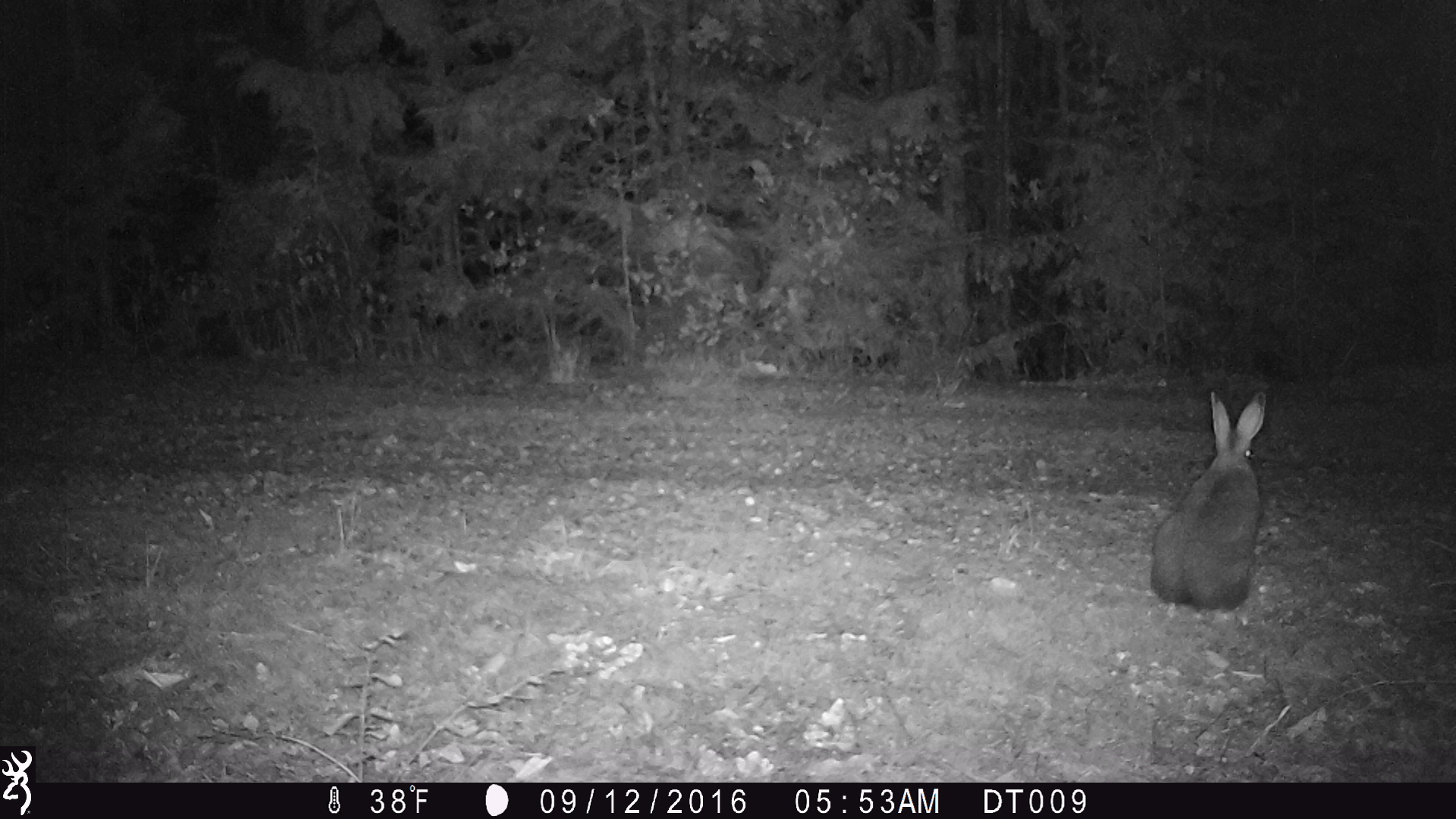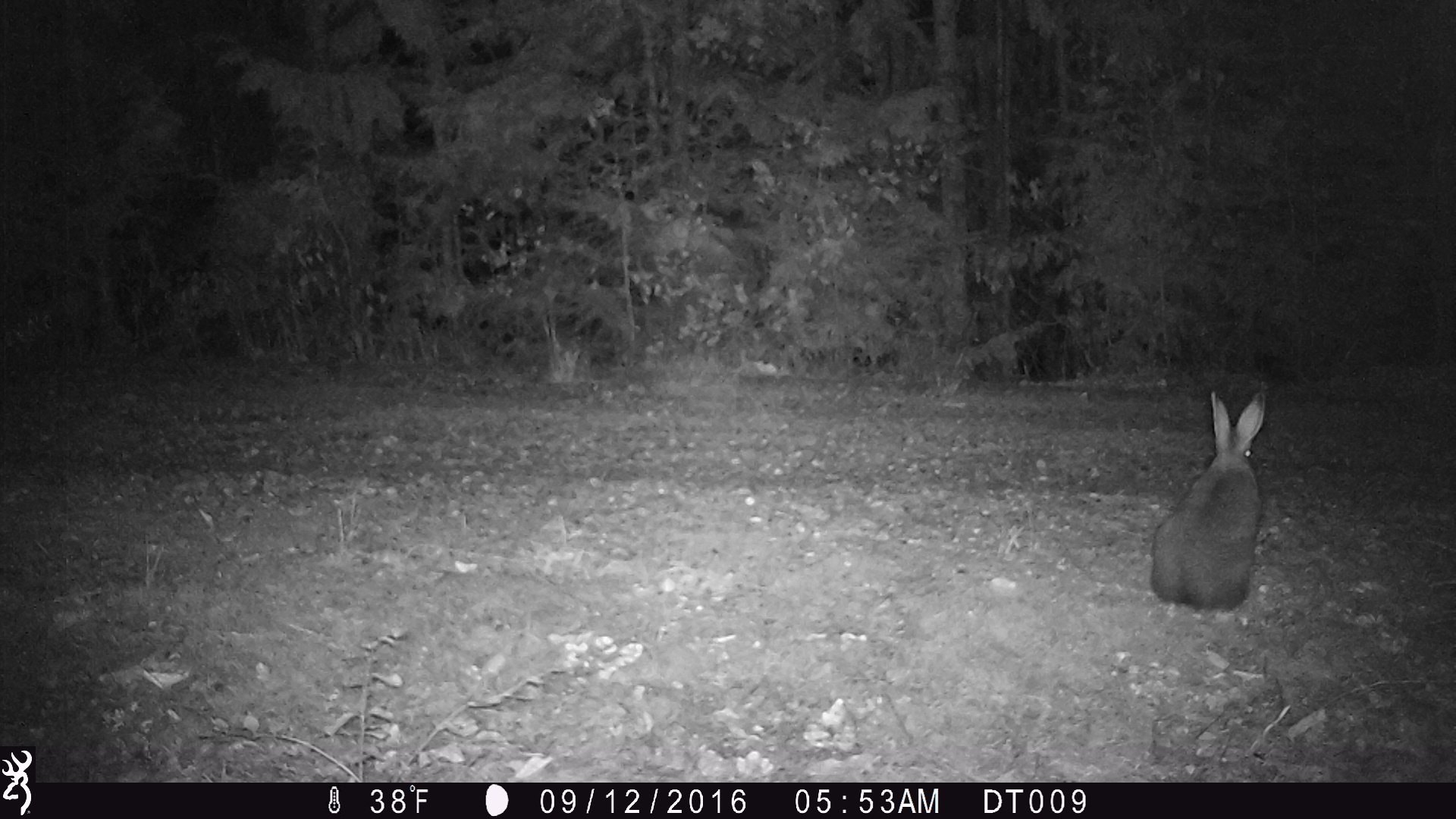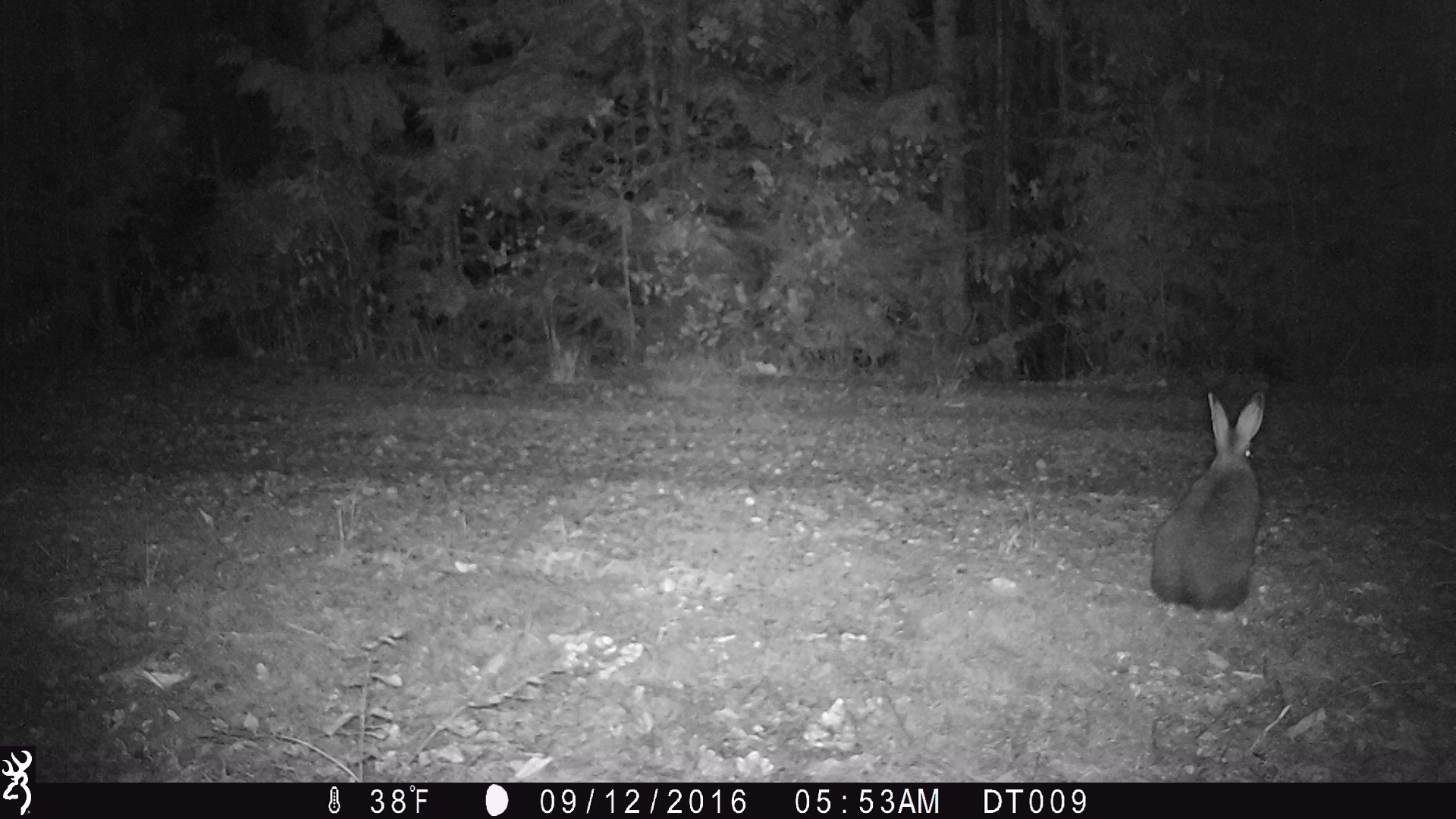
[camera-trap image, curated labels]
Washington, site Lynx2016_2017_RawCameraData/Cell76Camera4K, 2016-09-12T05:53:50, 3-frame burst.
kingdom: Animalia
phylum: Chordata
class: Mammalia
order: Lagomorpha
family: Leporidae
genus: Lepus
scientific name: Lepus americanus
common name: snowshoe hare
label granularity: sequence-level